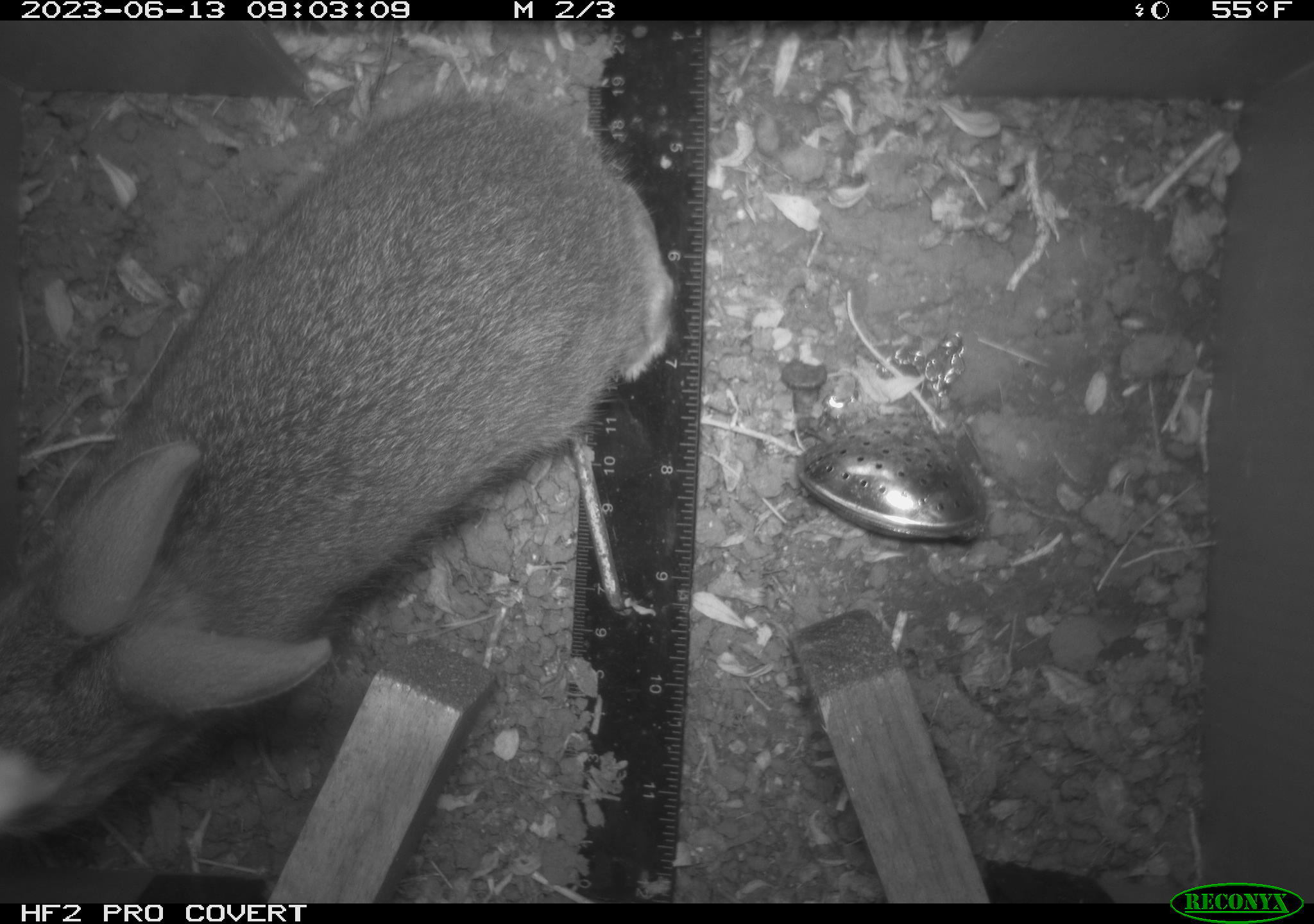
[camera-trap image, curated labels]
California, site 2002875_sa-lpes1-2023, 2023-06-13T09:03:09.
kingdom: Animalia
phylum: Chordata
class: Mammalia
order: Lagomorpha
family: Leporidae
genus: Sylvilagus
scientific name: Sylvilagus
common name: cottontail rabbits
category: sylvilagus species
Sylvilagus species (cottontail rabbits) (Sylvilagus).